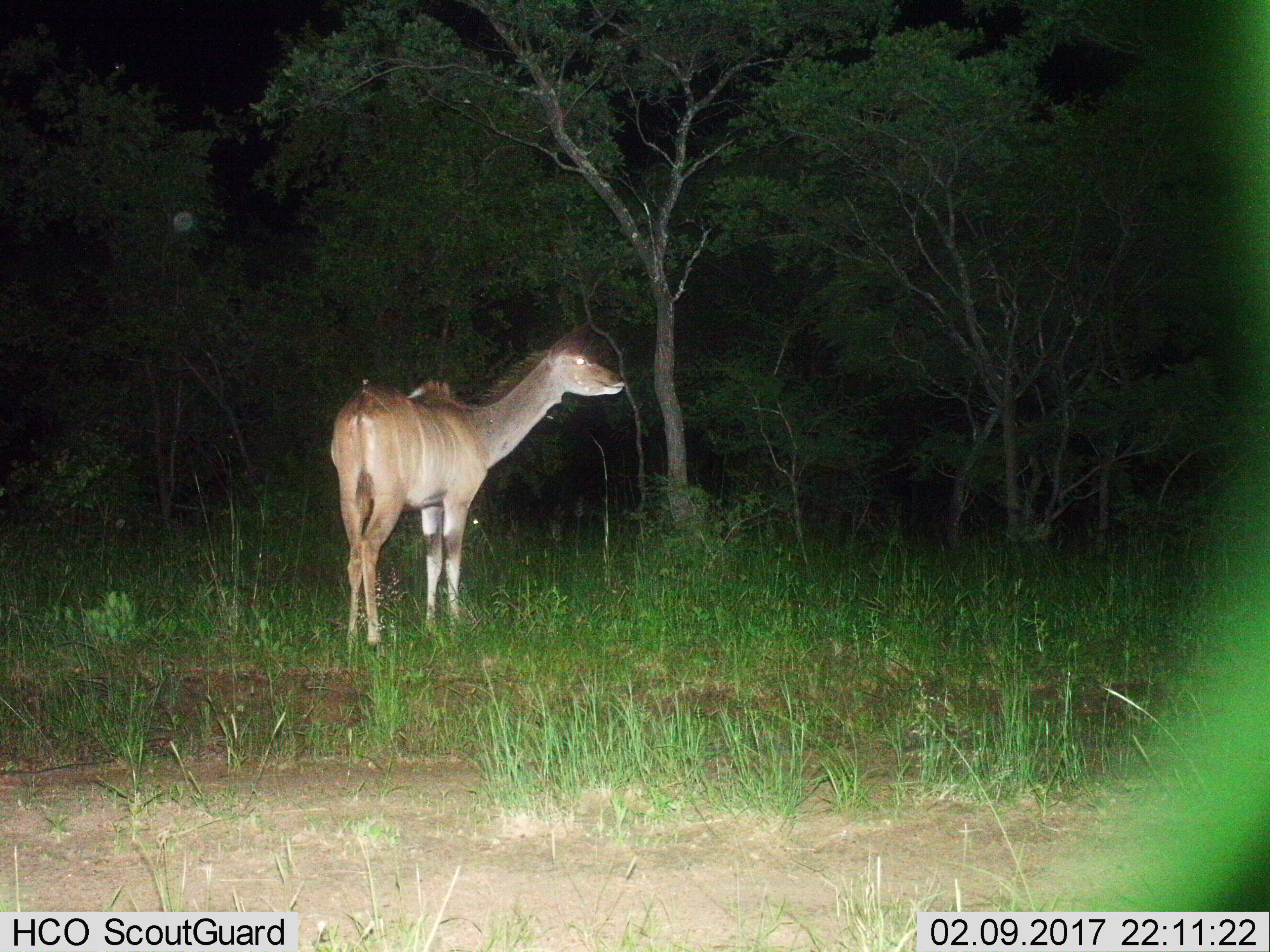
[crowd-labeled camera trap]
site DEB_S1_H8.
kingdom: Animalia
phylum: Chordata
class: Mammalia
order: Artiodactyla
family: Bovidae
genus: Tragelaphus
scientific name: Tragelaphus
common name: kudu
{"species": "kudu (Tragelaphus)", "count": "1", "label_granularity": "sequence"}